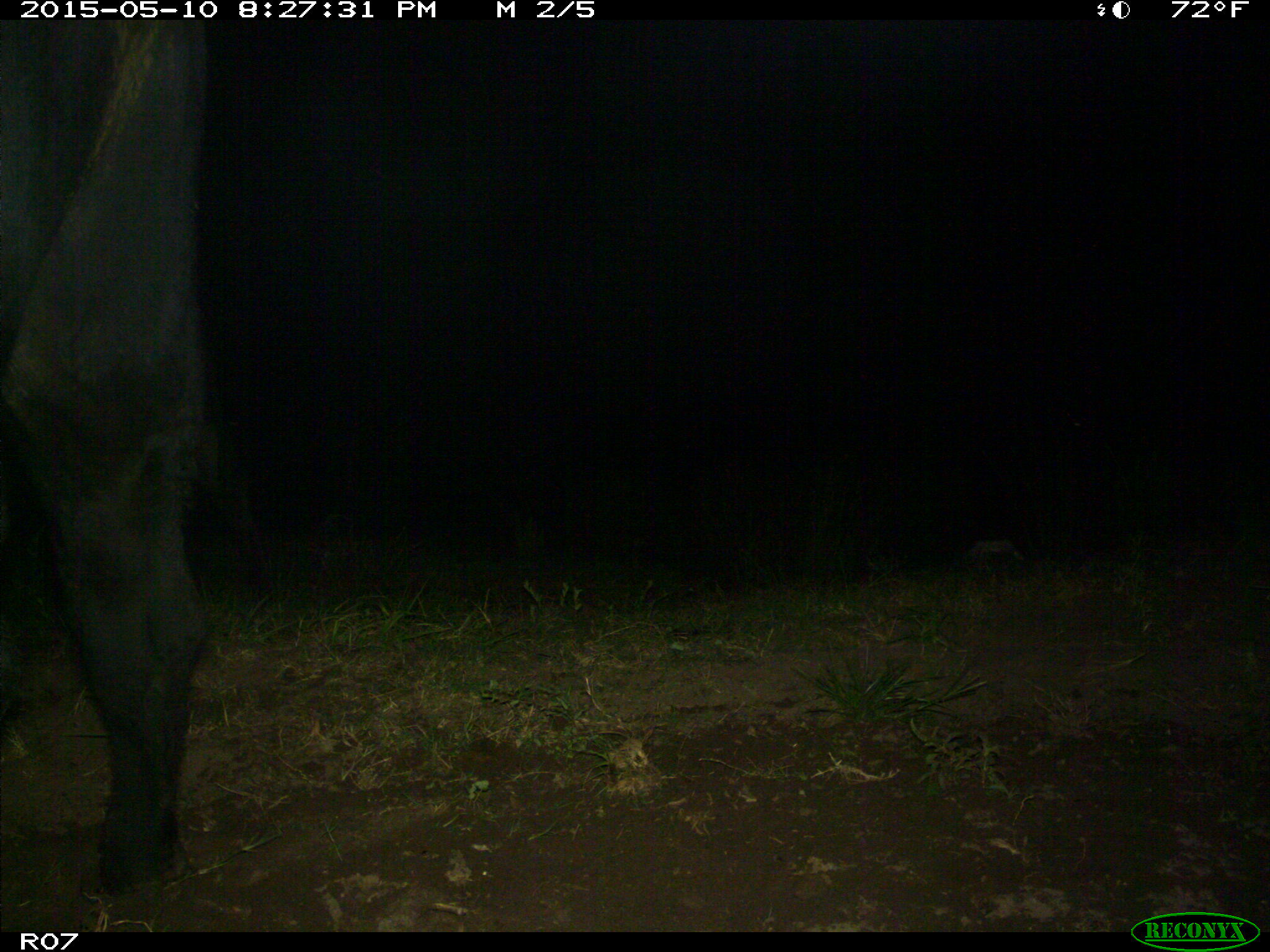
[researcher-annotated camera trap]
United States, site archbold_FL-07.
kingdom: Animalia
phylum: Chordata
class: Mammalia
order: Artiodactyla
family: Bovidae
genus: Bos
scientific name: Bos taurus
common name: domestic cow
Bos taurus (domestic cow).